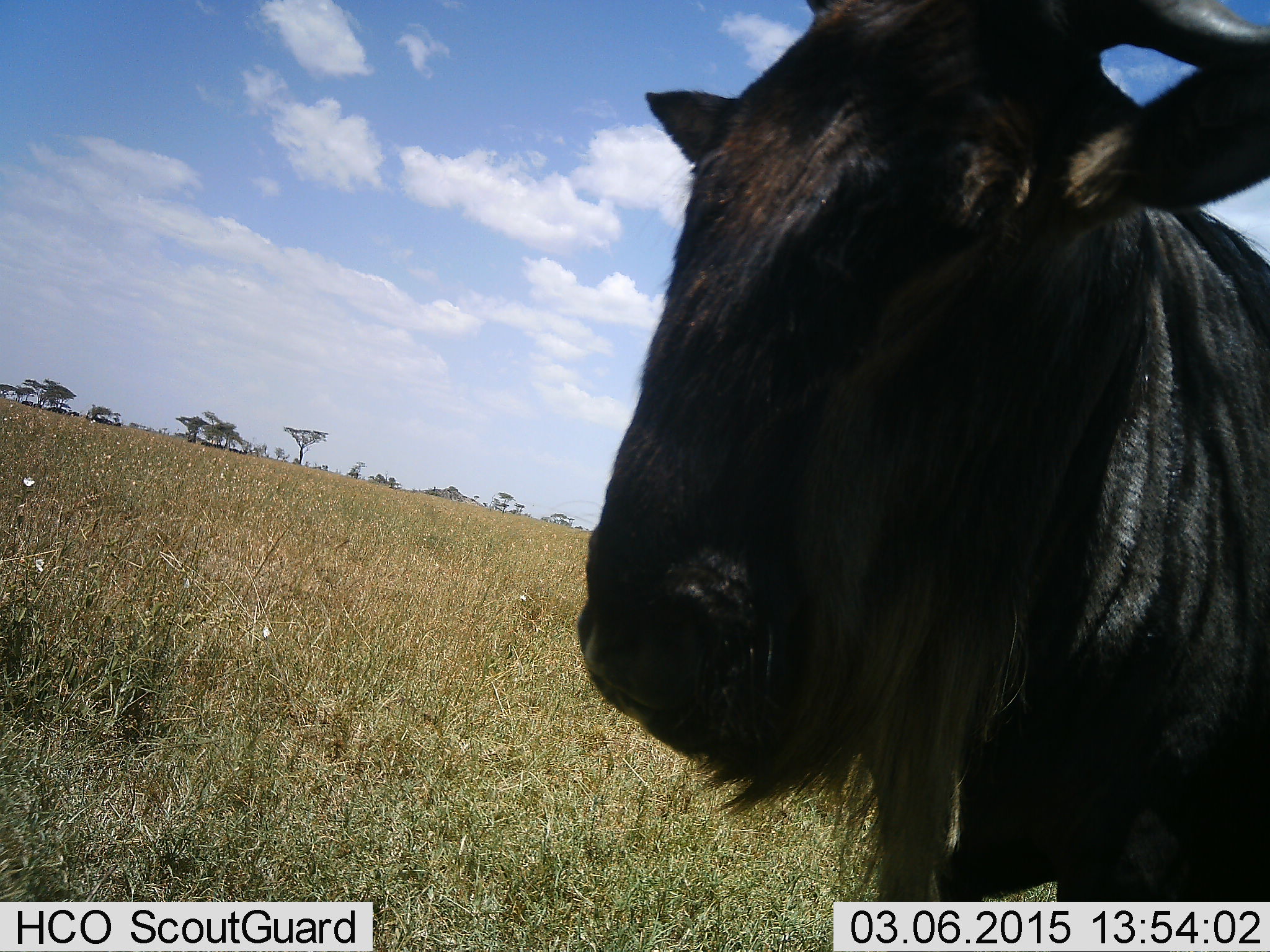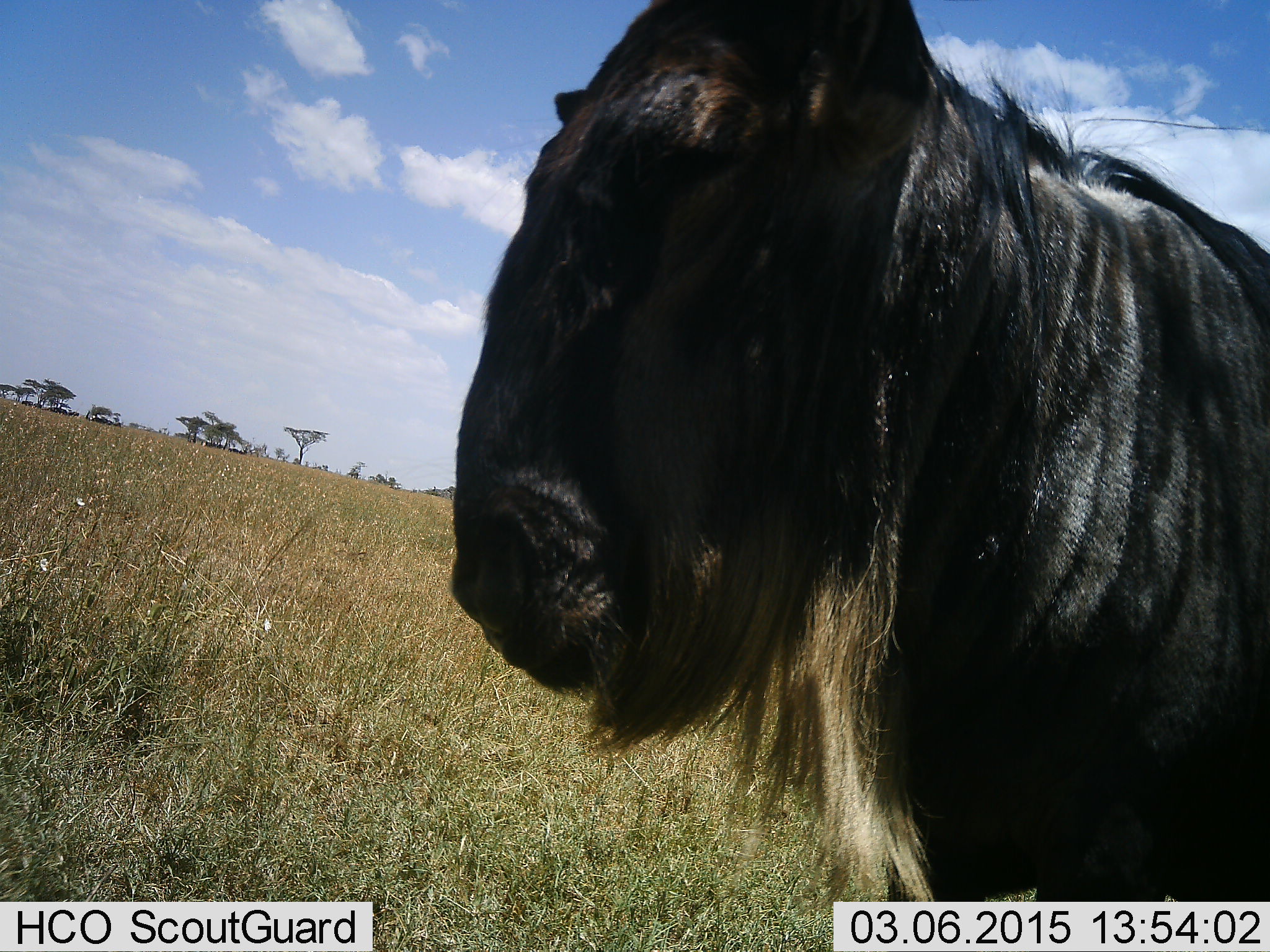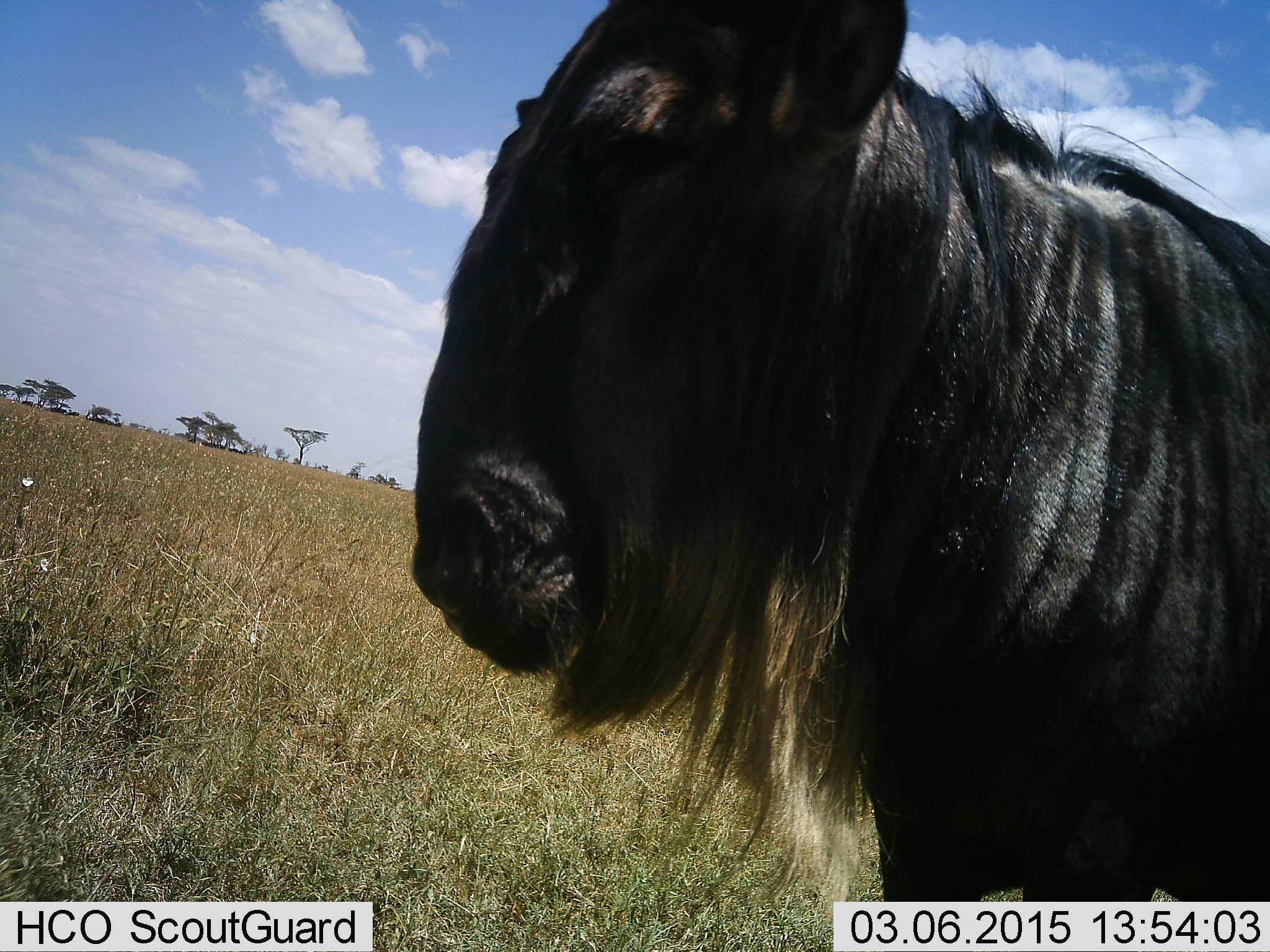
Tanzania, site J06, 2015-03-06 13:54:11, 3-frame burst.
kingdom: Animalia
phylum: Chordata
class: Mammalia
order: Artiodactyla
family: Bovidae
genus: Connochaetes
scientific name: Connochaetes taurinus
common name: blue wildebeest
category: wildebeest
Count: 1.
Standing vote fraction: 100%.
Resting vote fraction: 0%.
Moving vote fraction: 0%.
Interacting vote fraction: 0%.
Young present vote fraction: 0%.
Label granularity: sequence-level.